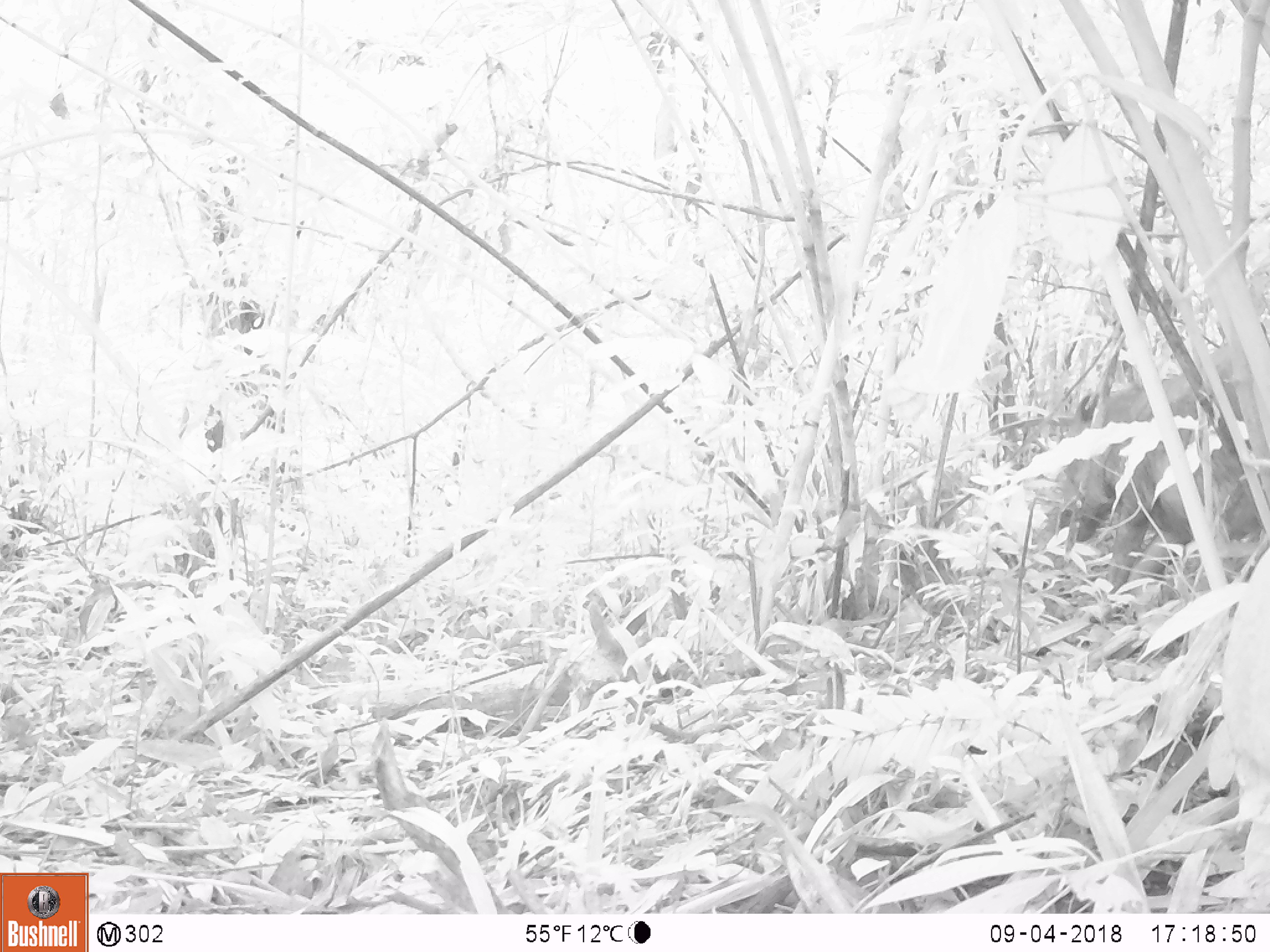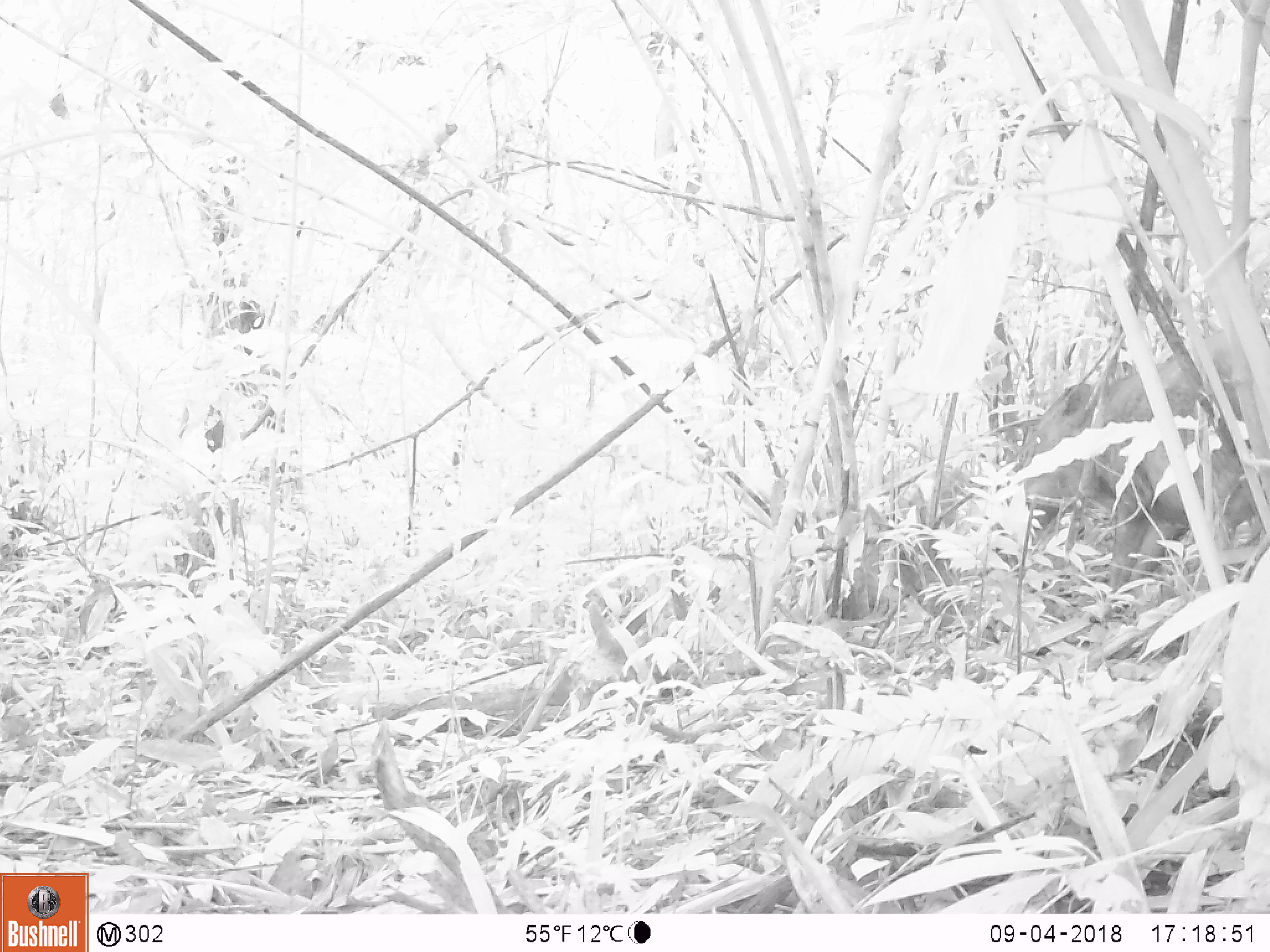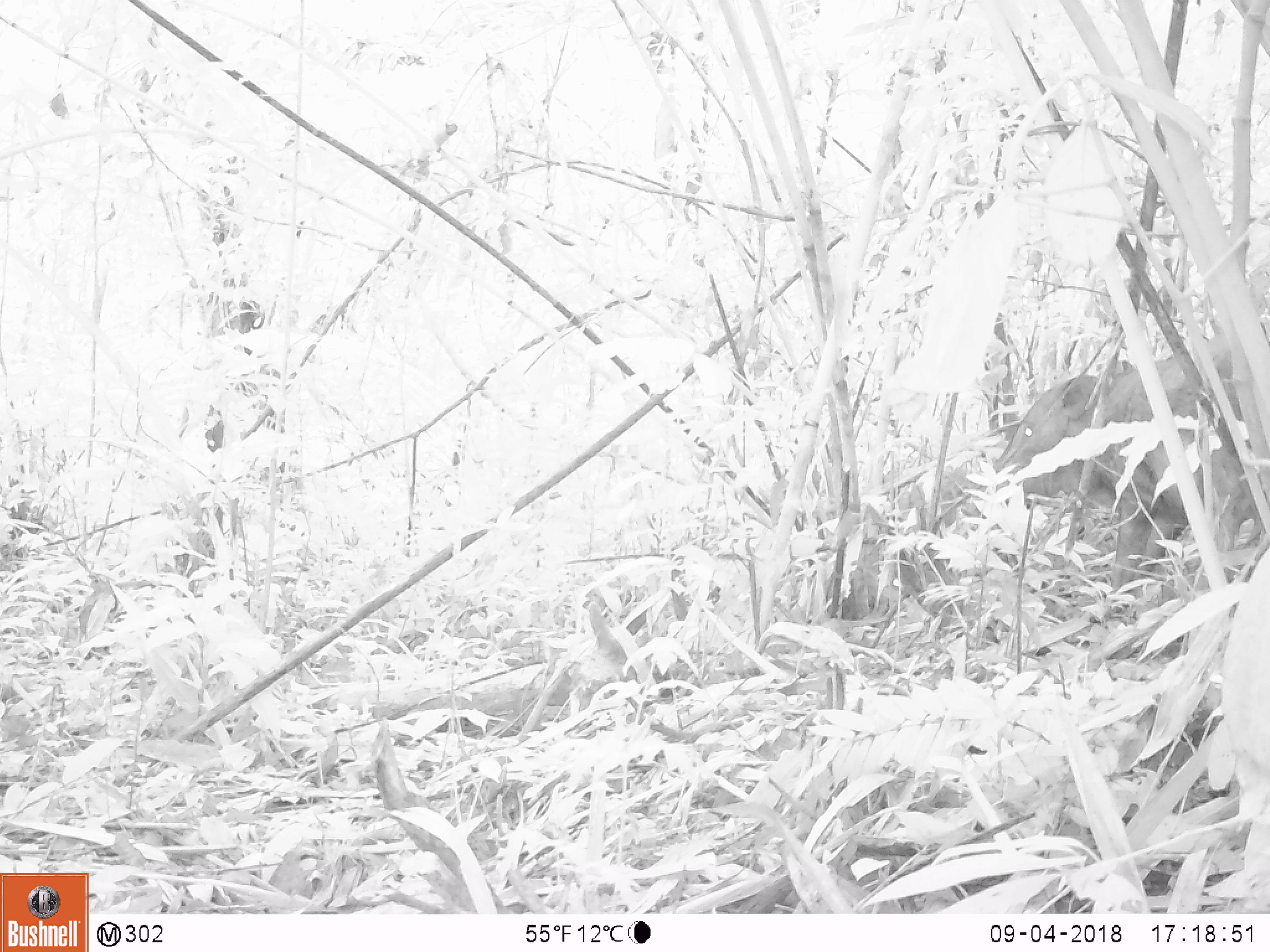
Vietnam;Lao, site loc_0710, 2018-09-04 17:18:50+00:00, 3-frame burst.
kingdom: Animalia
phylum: Chordata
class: Mammalia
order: Artiodactyla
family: Suidae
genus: Sus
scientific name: Sus scrofa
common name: eurasian wild pig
Eurasian wild pig (Sus scrofa). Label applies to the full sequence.